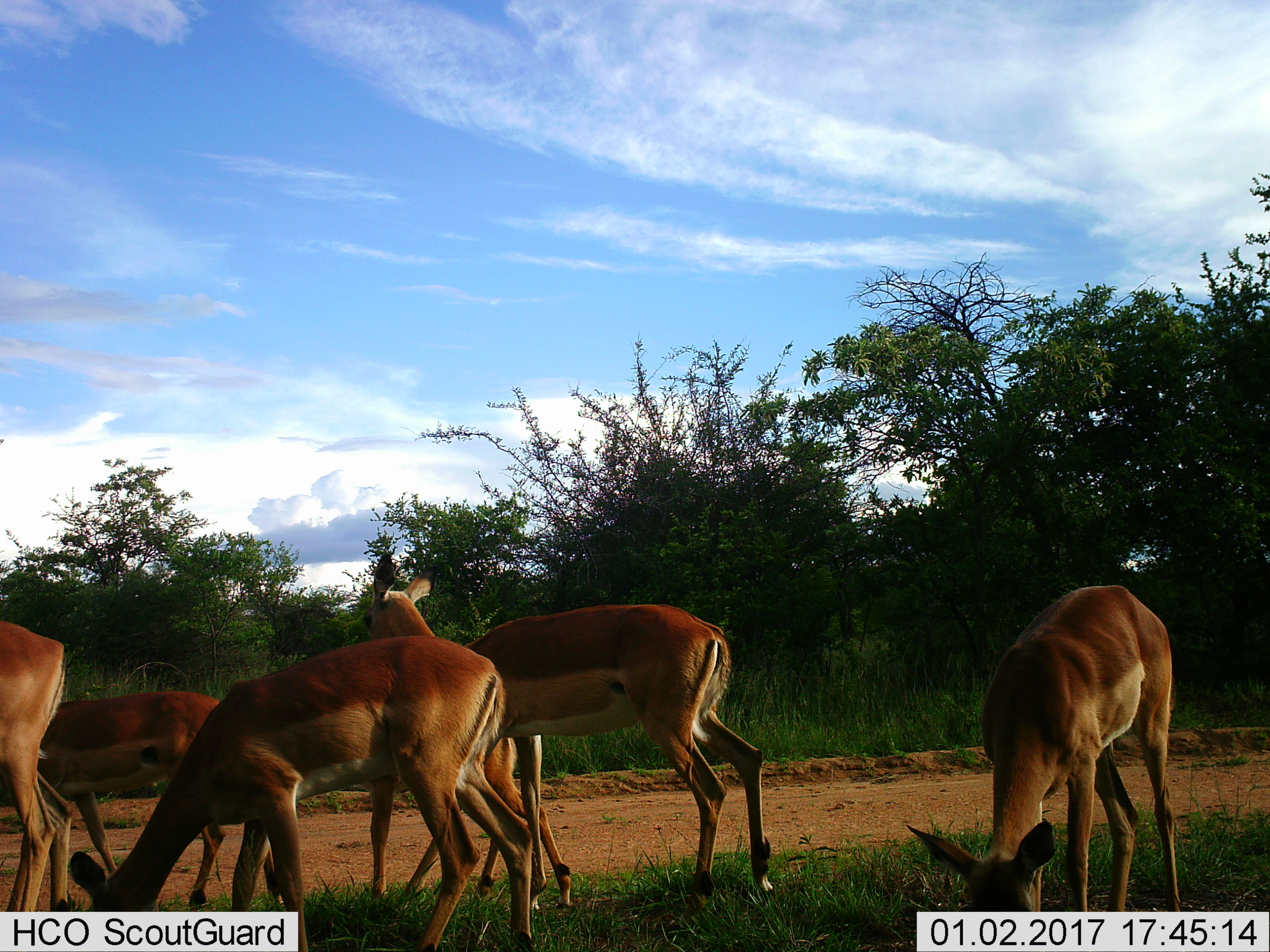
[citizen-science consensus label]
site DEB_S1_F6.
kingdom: Animalia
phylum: Chordata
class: Mammalia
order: Artiodactyla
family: Bovidae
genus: Aepyceros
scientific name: Aepyceros melampus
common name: impala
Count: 5.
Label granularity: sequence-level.